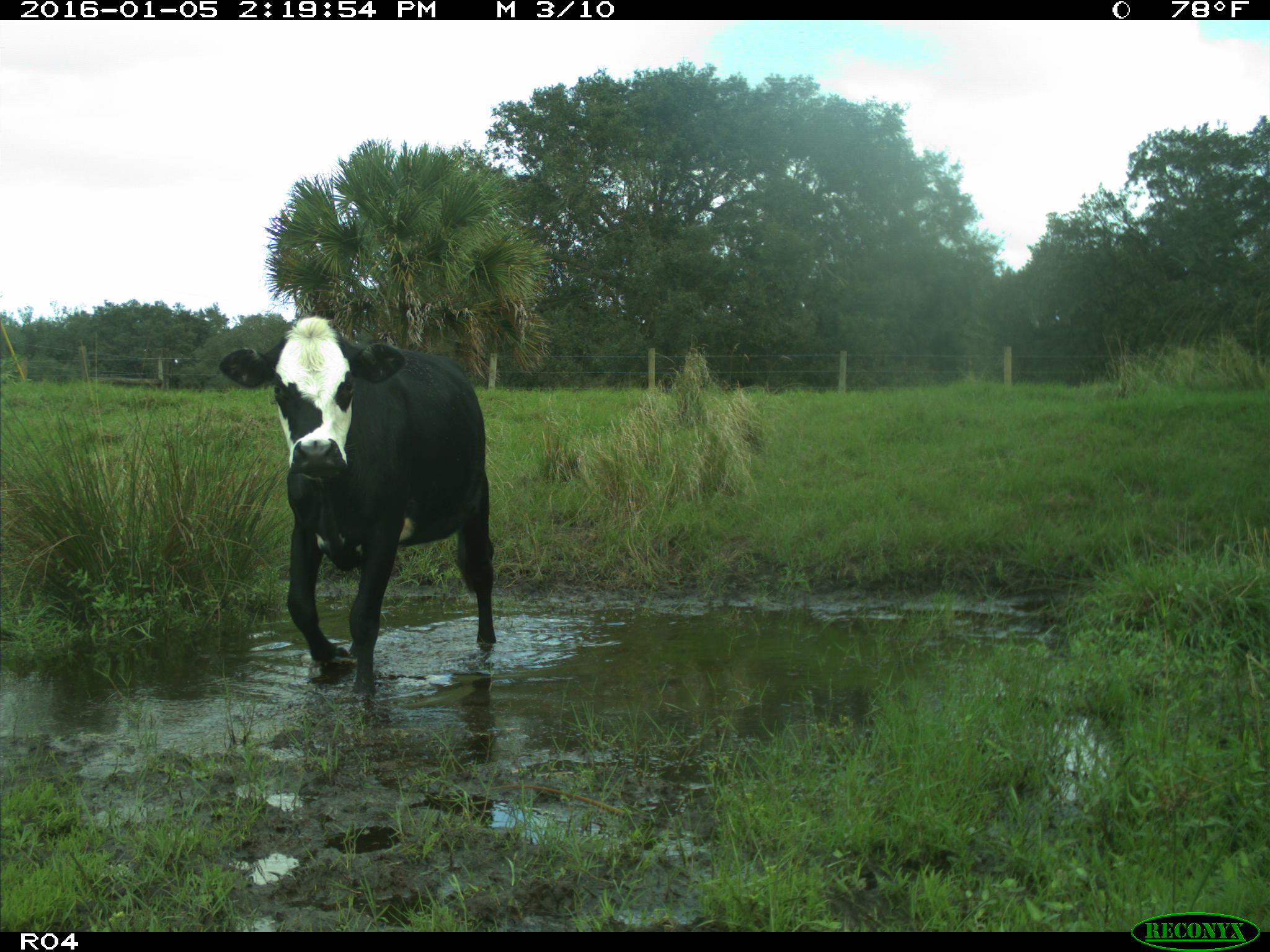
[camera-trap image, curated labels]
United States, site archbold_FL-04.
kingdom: Animalia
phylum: Chordata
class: Mammalia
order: Artiodactyla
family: Bovidae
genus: Bos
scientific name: Bos taurus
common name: domestic cow